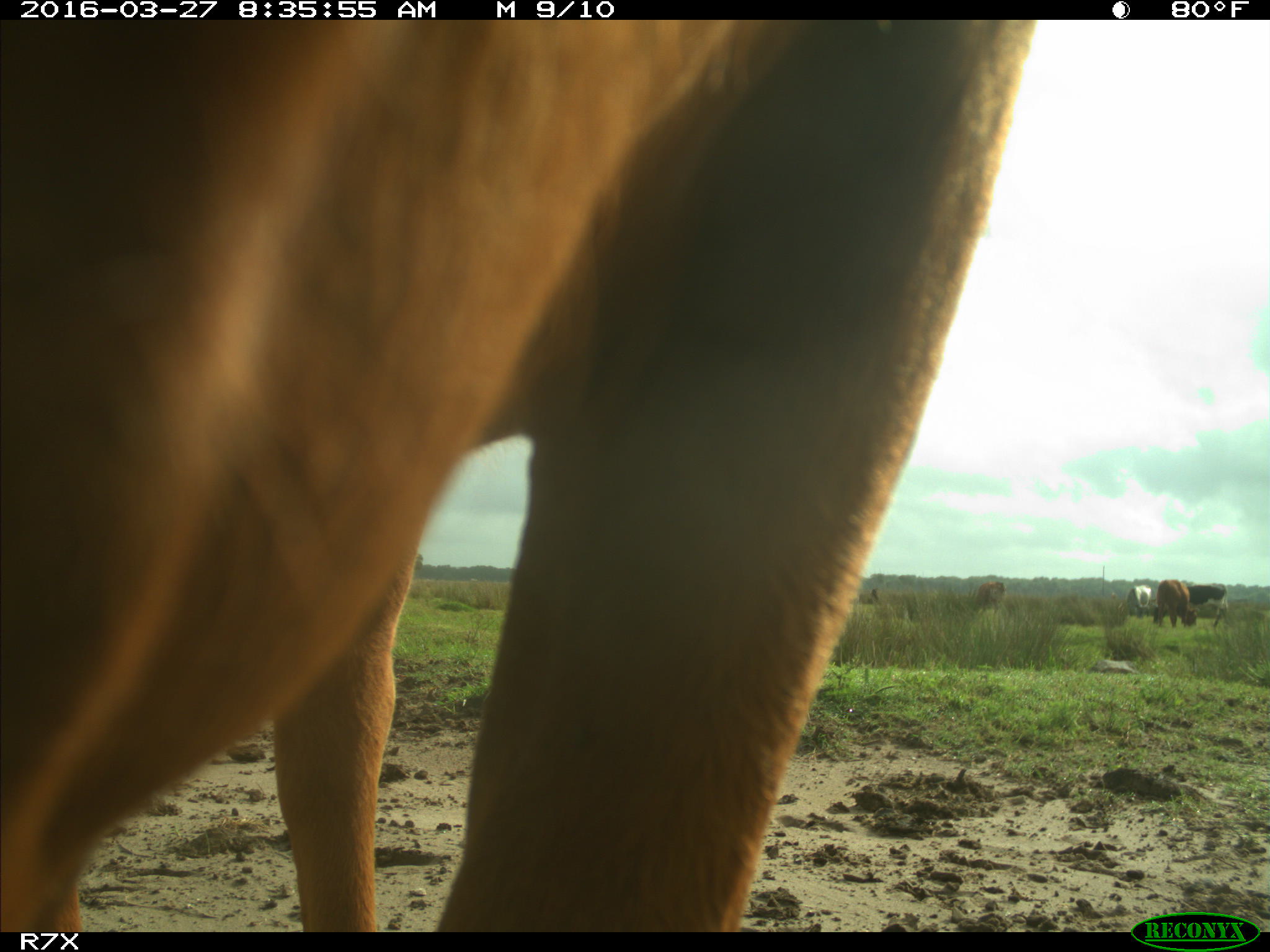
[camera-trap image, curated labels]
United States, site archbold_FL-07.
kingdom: Animalia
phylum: Chordata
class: Mammalia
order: Artiodactyla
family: Bovidae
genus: Bos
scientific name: Bos taurus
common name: domestic cow